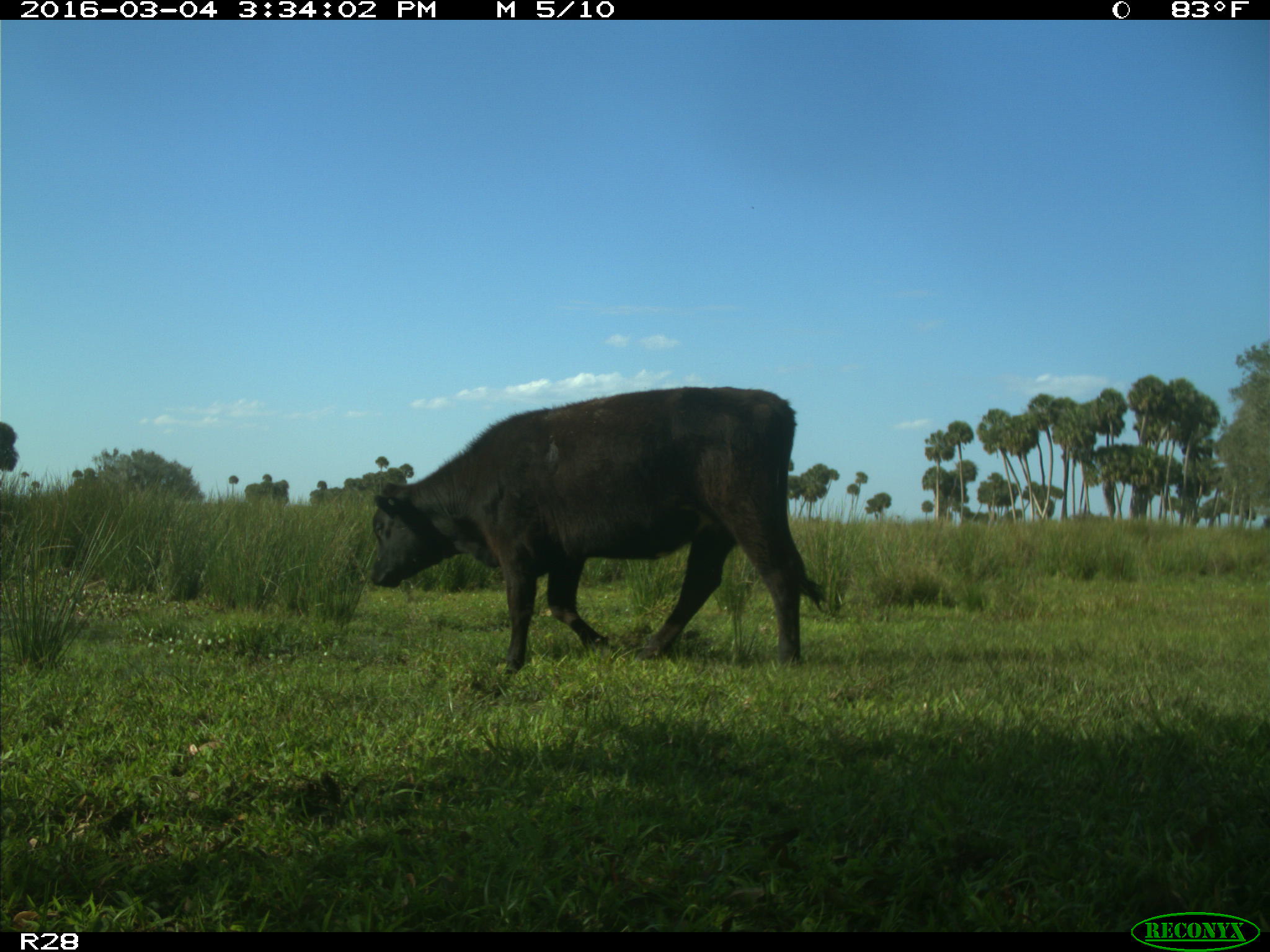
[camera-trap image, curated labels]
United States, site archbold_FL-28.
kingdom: Animalia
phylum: Chordata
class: Mammalia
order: Artiodactyla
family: Bovidae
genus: Bos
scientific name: Bos taurus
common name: domestic cow